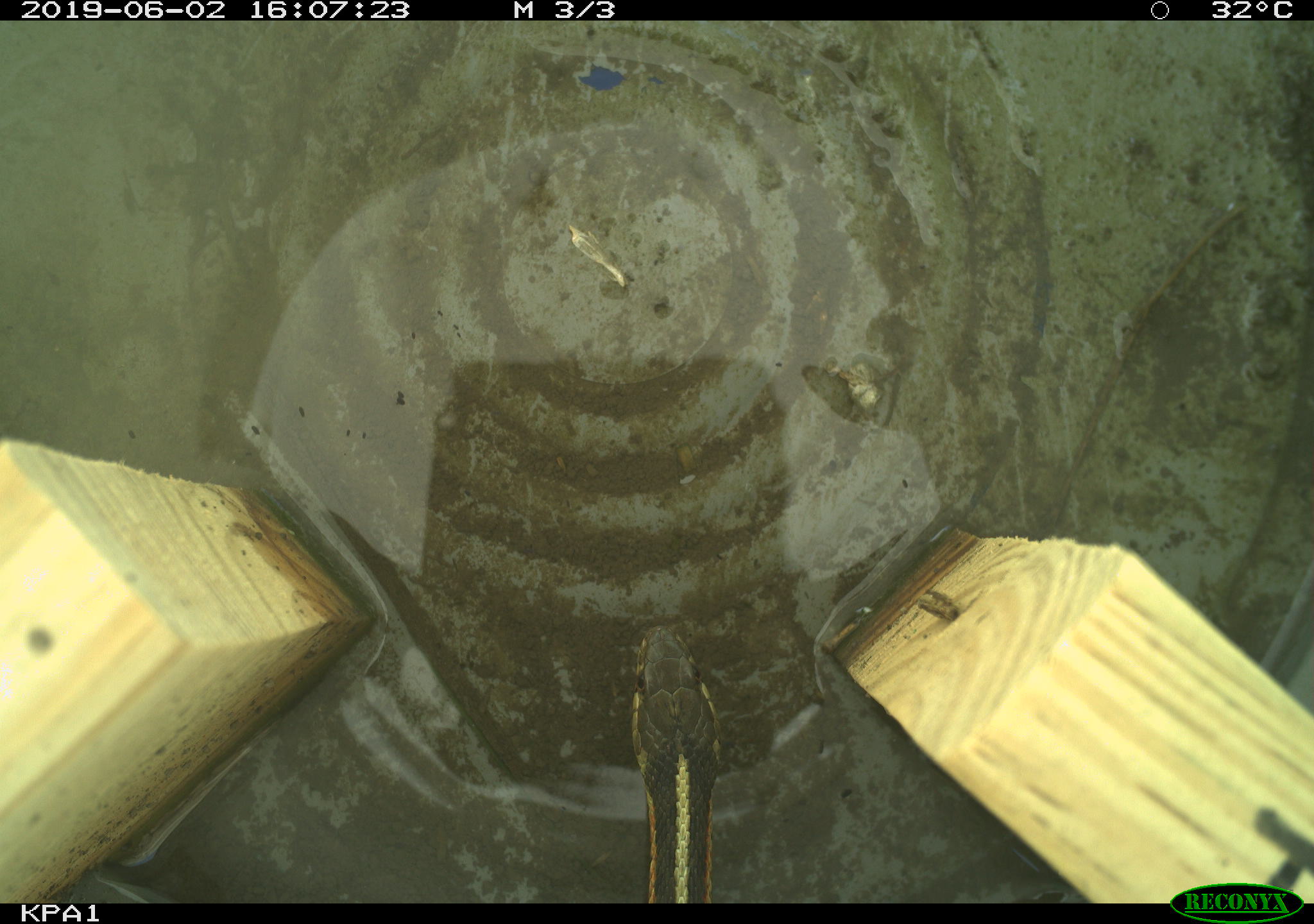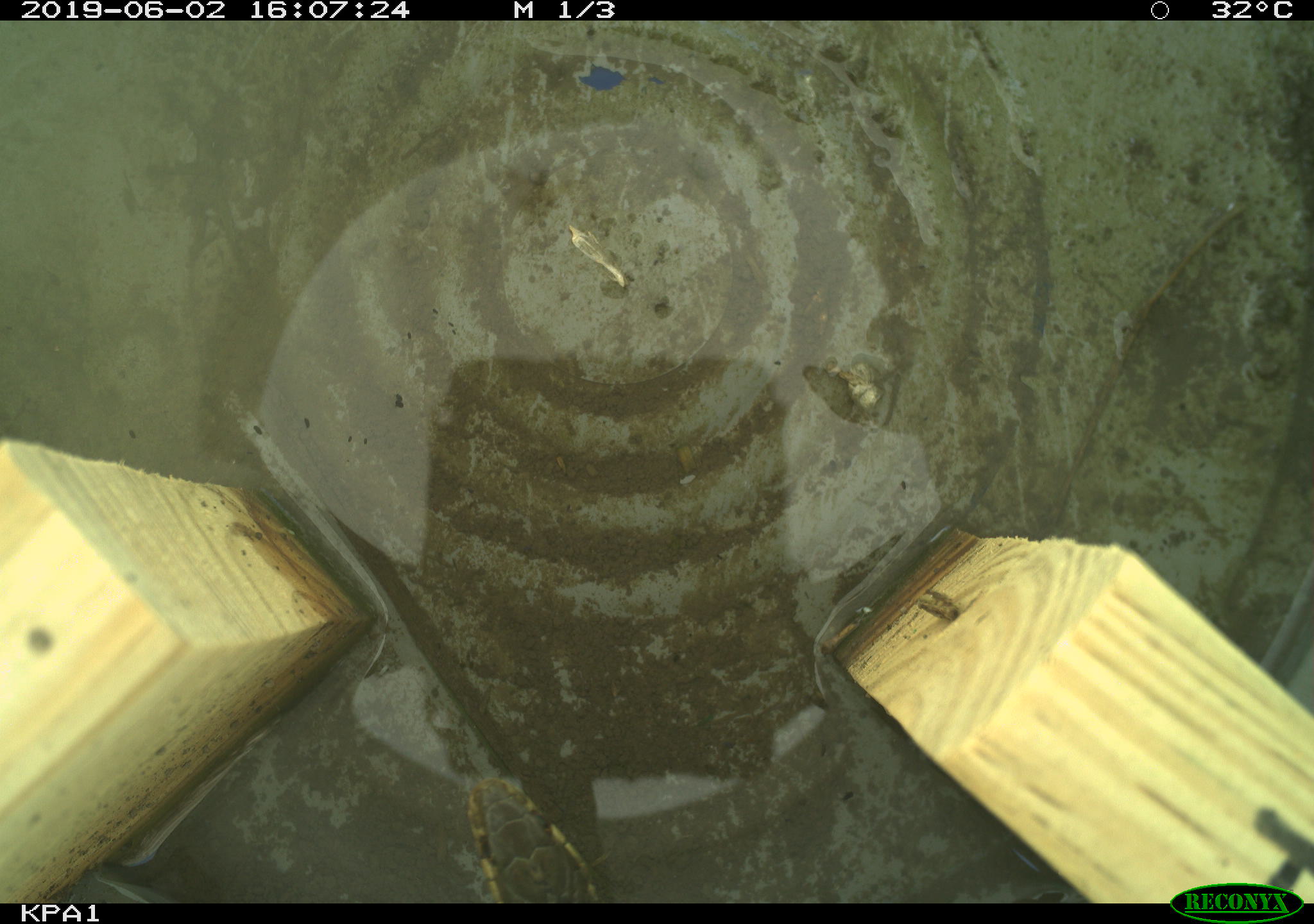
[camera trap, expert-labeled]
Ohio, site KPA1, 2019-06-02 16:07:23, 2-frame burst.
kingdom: Animalia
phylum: Chordata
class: Reptilia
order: Squamata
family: Colubridae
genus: Thamnophis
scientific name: Thamnophis sirtalis sirtalis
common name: eastern gartersnake